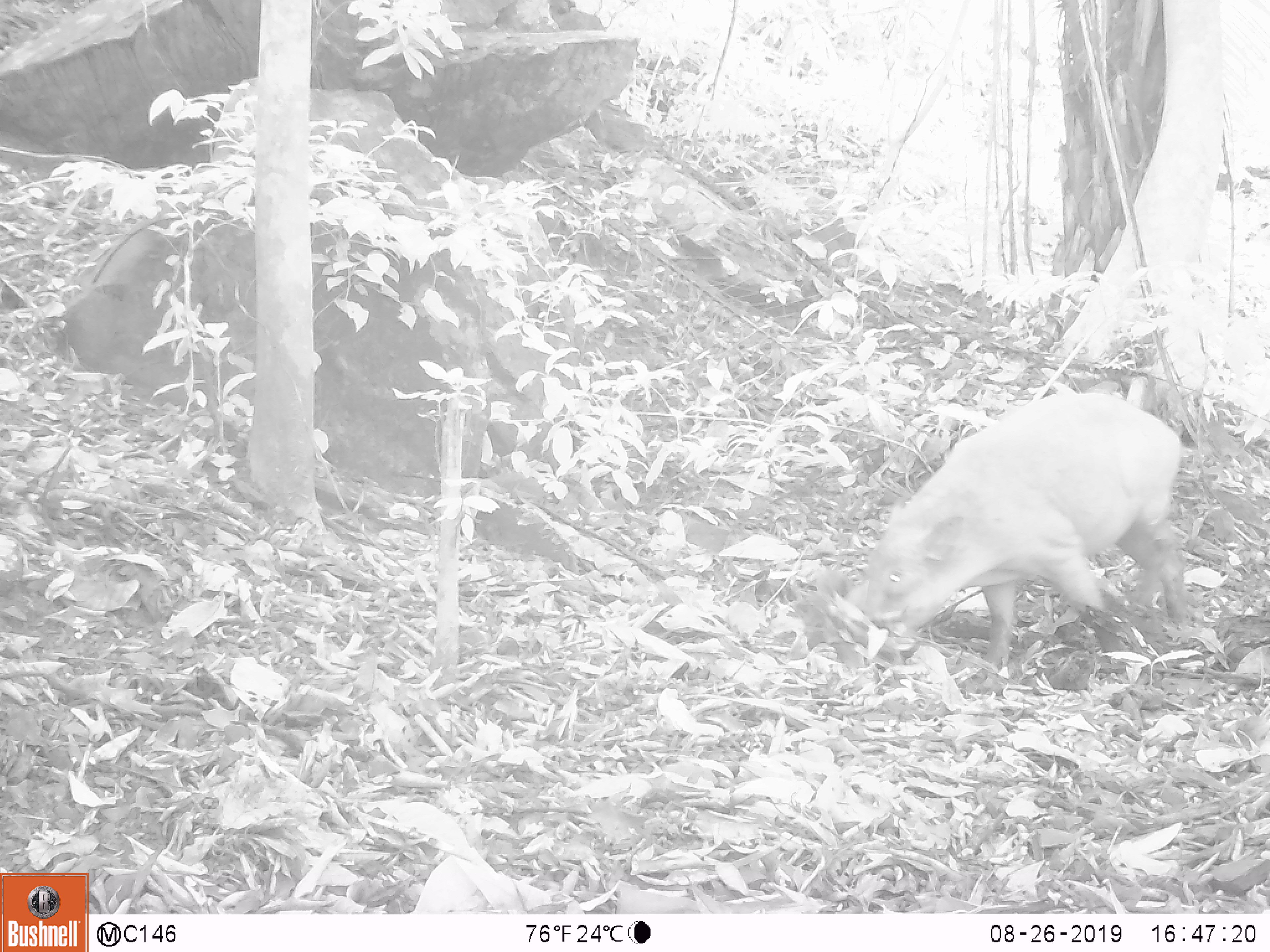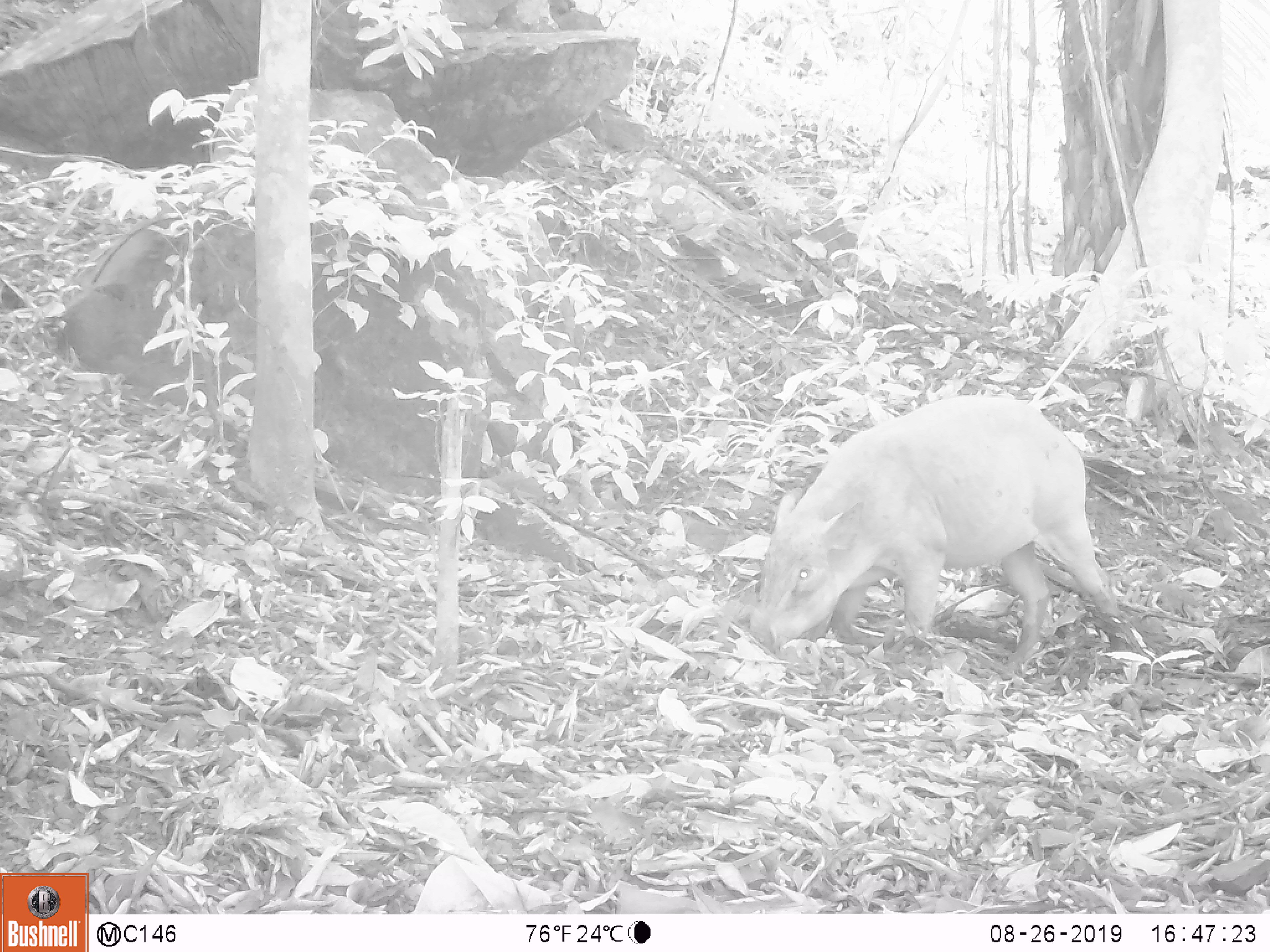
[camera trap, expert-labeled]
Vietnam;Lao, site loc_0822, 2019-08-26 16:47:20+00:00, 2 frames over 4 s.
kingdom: Animalia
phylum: Chordata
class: Mammalia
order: Artiodactyla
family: Suidae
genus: Sus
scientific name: Sus scrofa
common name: eurasian wild pig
Eurasian wild pig (Sus scrofa). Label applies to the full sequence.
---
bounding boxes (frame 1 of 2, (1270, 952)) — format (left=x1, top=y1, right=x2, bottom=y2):
eurasian wild pig: (left=858, top=389, right=1198, bottom=678)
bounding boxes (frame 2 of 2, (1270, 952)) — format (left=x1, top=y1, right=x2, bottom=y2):
eurasian wild pig: (left=747, top=393, right=1127, bottom=676)